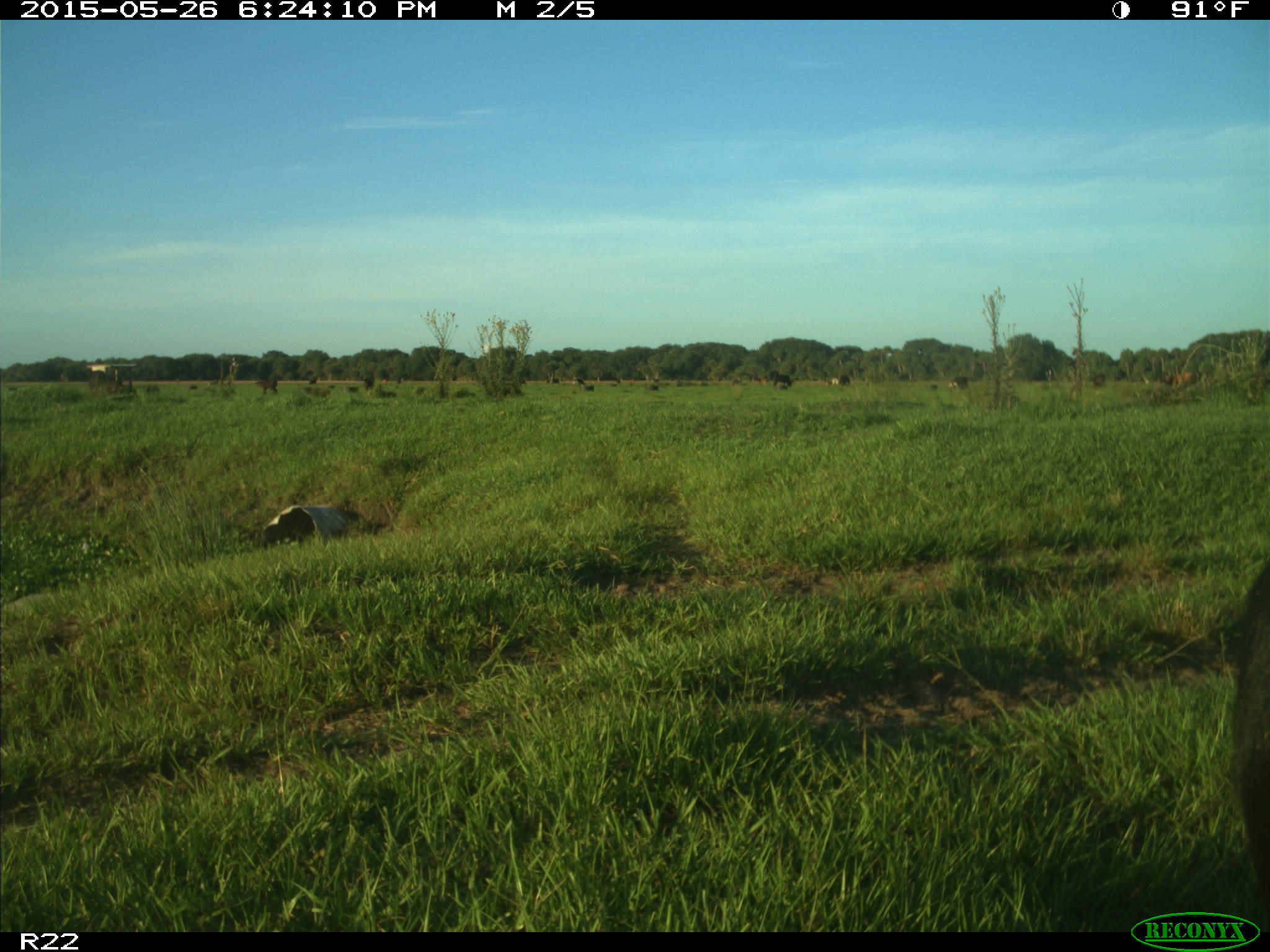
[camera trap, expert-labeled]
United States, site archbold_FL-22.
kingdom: Animalia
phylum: Chordata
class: Mammalia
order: Artiodactyla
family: Bovidae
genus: Bos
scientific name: Bos taurus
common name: domestic cow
Bos taurus (domestic cow).